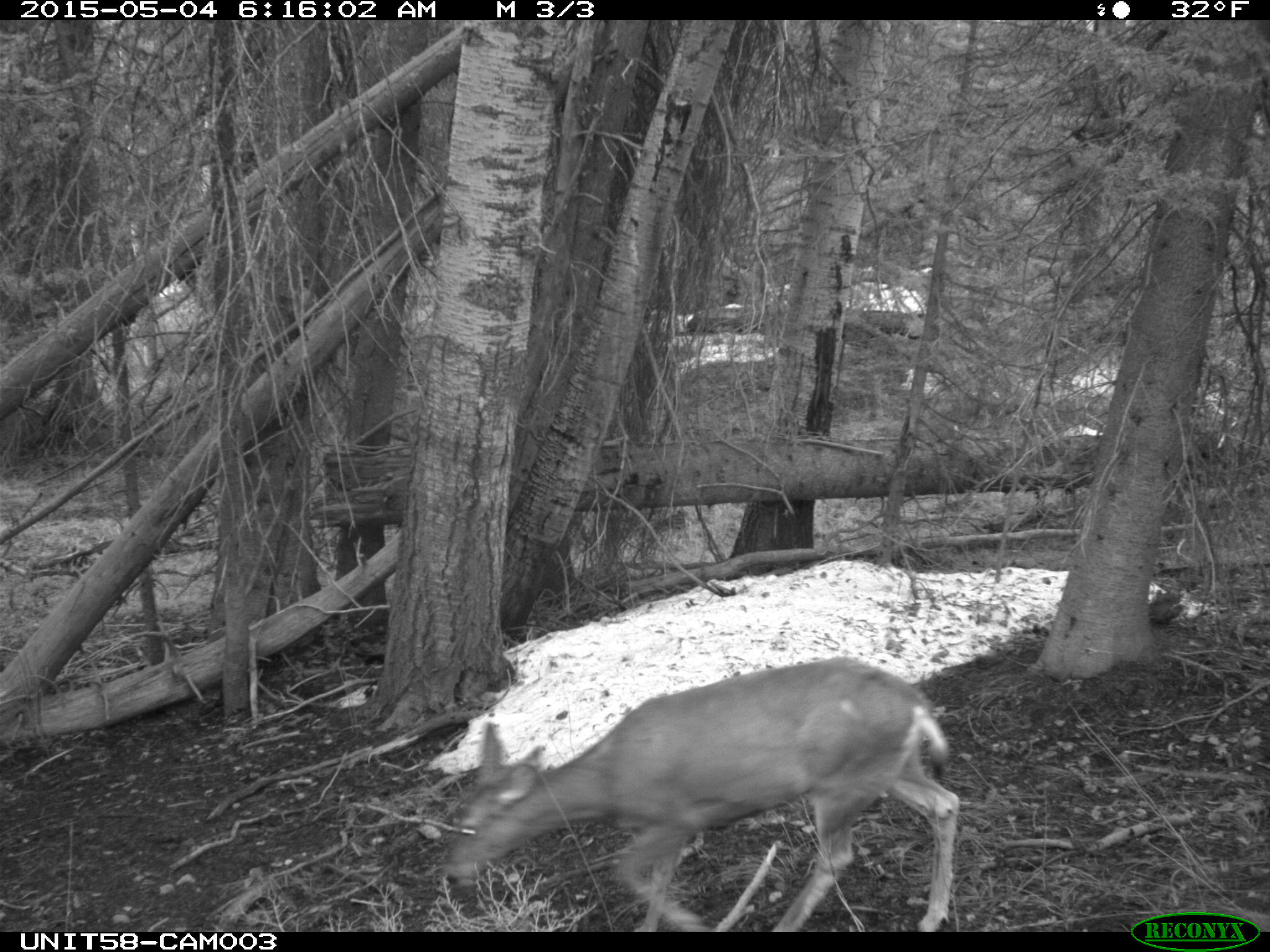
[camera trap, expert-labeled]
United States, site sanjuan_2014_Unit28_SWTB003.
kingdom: Animalia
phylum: Chordata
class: Mammalia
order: Artiodactyla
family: Cervidae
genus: Odocoileus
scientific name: Odocoileus hemionus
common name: mule deer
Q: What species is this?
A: Odocoileus hemionus (mule deer).